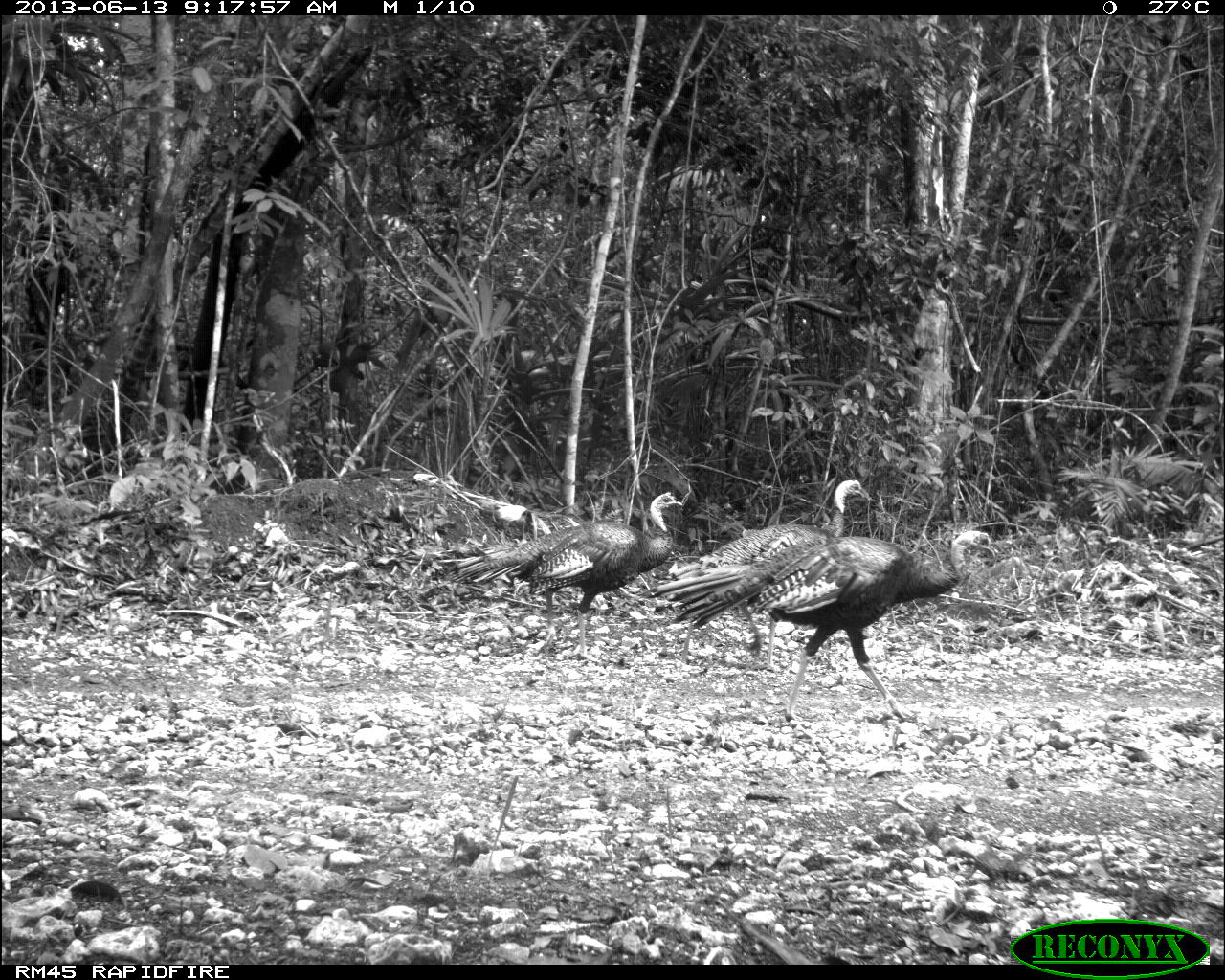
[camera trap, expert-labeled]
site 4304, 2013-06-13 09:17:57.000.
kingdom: Animalia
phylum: Chordata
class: Aves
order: Galliformes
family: Phasianidae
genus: Meleagris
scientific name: Meleagris ocellata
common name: ocellated turkey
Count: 3.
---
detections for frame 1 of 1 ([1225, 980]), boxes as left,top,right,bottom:
meleagris ocellata: 639,529,997,725; 659,477,872,671; 450,491,684,660